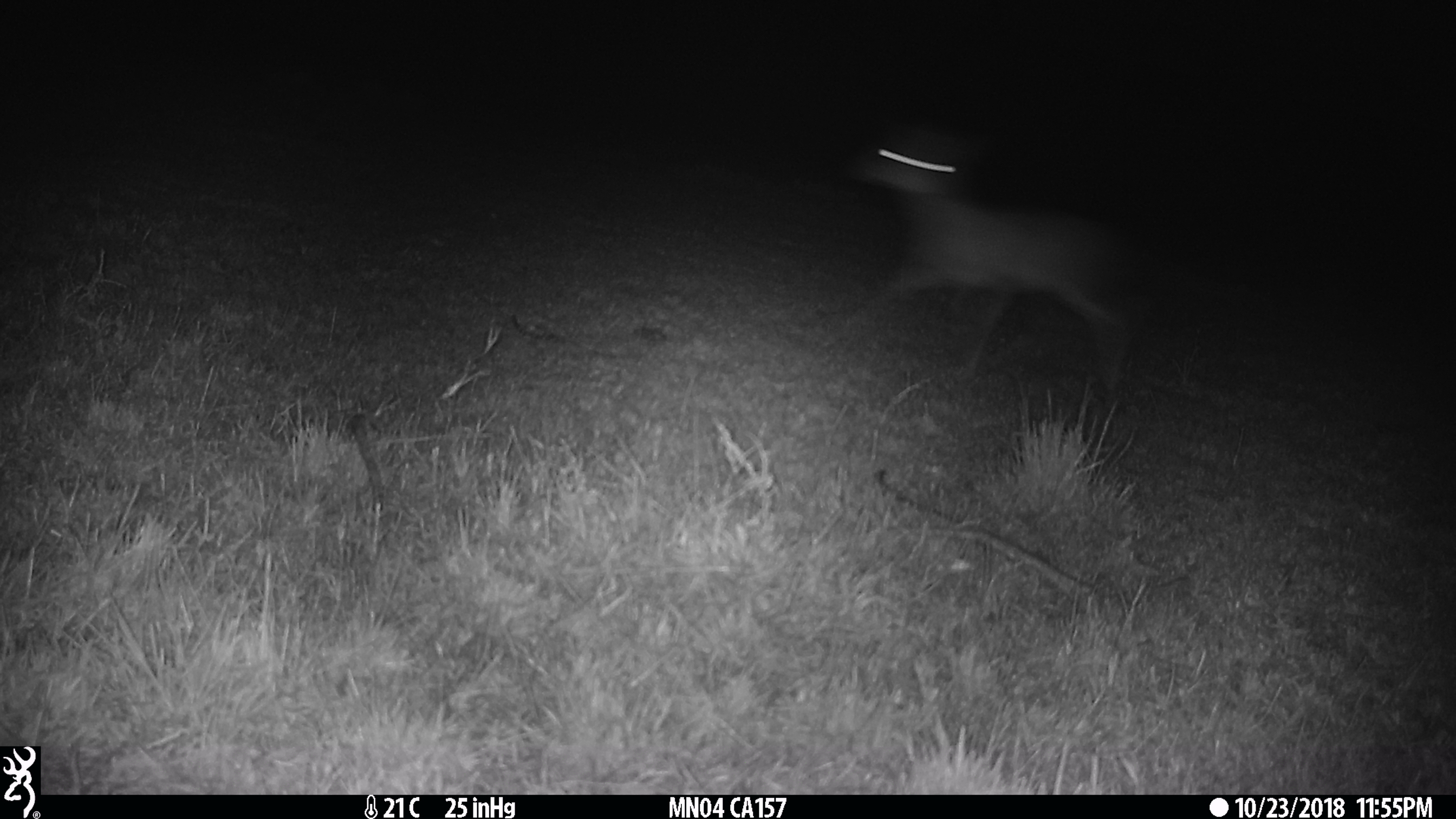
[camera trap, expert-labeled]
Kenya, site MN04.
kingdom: Animalia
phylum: Chordata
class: Mammalia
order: Artiodactyla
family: Bovidae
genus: Aepyceros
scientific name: Aepyceros melampus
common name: impala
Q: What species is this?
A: Impala (Aepyceros melampus).